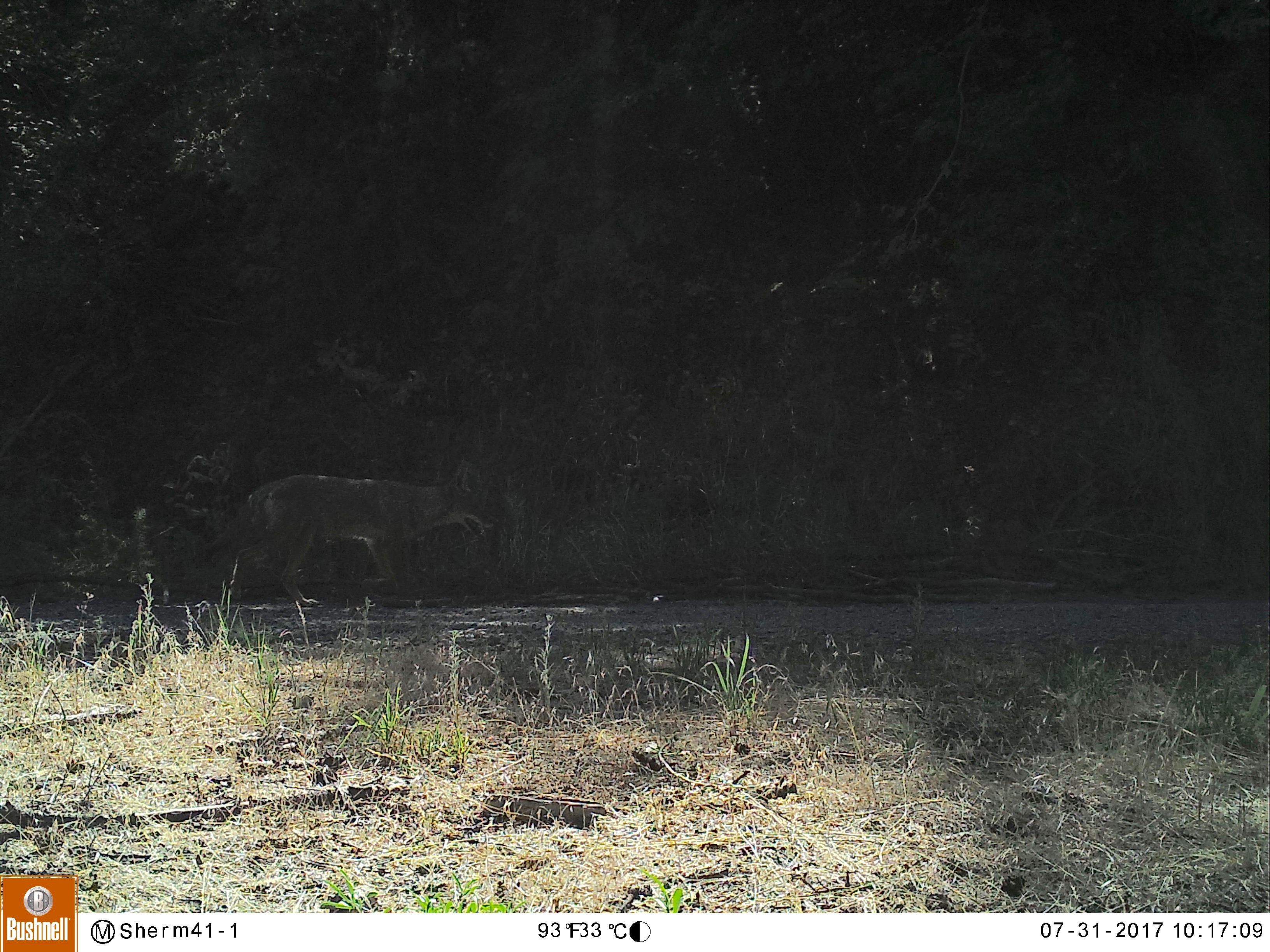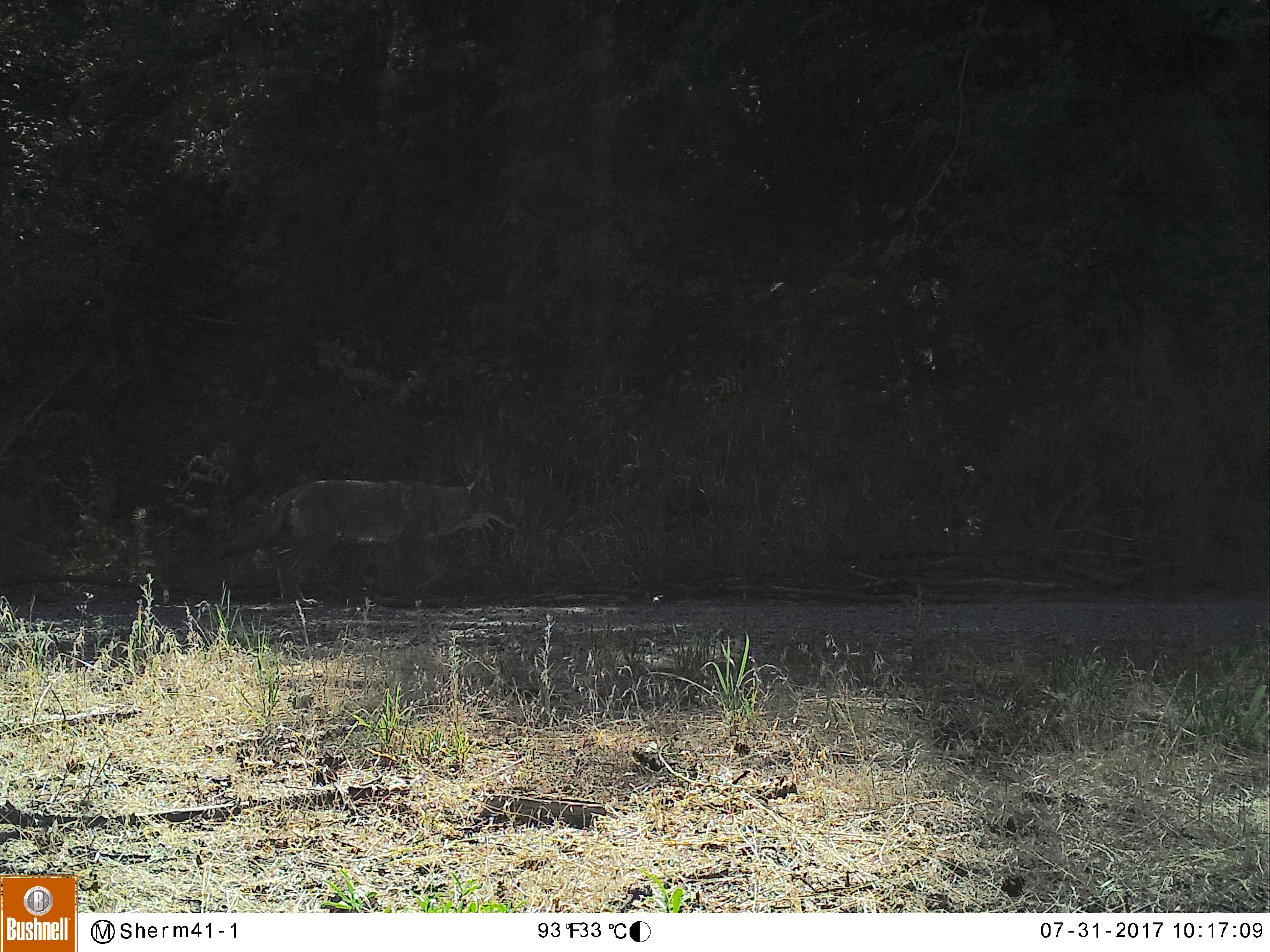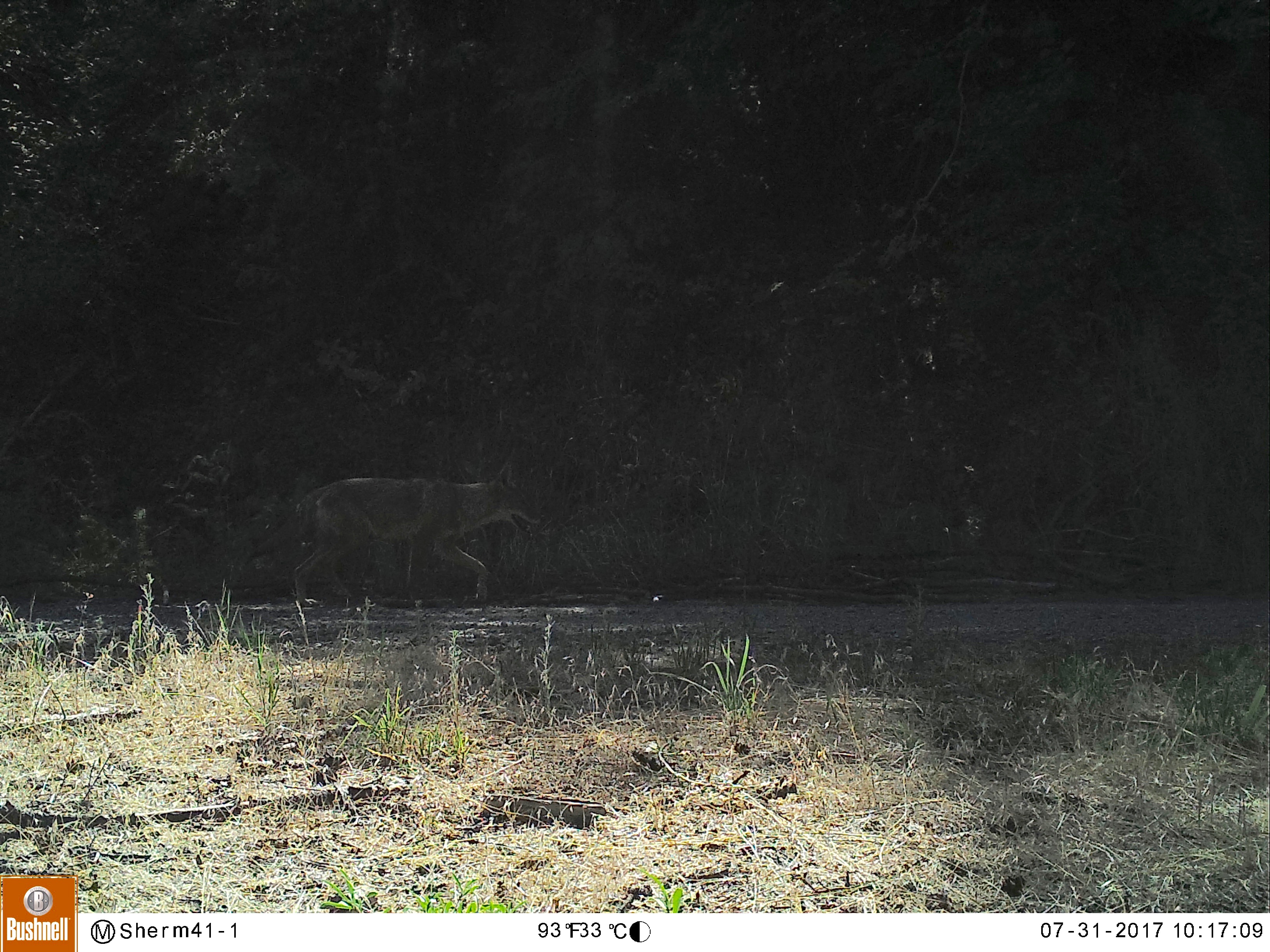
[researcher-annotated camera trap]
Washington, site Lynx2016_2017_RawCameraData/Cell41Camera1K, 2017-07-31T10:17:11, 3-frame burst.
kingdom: Animalia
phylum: Chordata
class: Mammalia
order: Carnivora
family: Canidae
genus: Canis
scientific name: Canis latrans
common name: coyote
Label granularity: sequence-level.